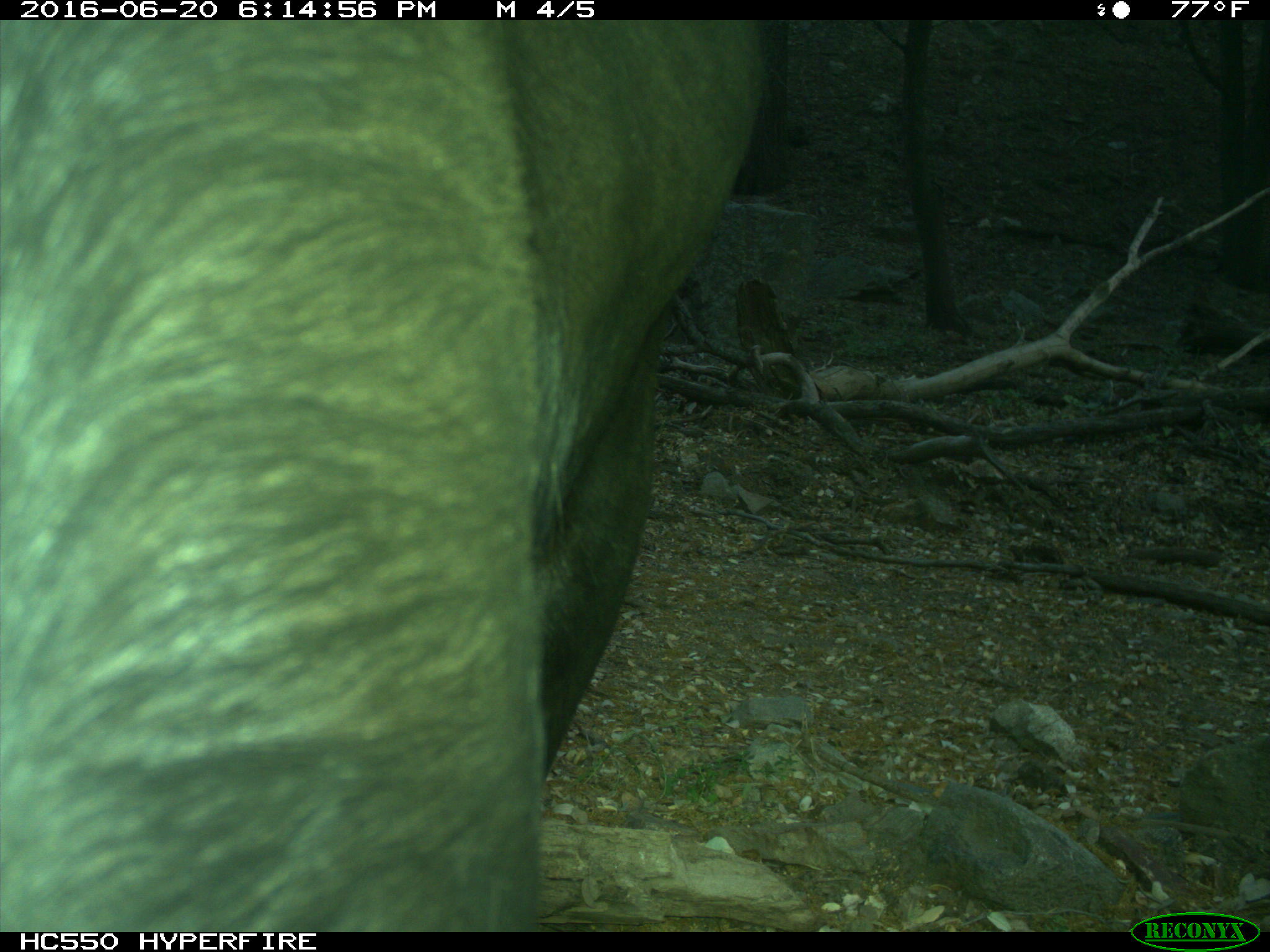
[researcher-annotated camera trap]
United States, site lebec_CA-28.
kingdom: Animalia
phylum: Chordata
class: Mammalia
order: Artiodactyla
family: Bovidae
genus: Bos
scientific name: Bos taurus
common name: domestic cow